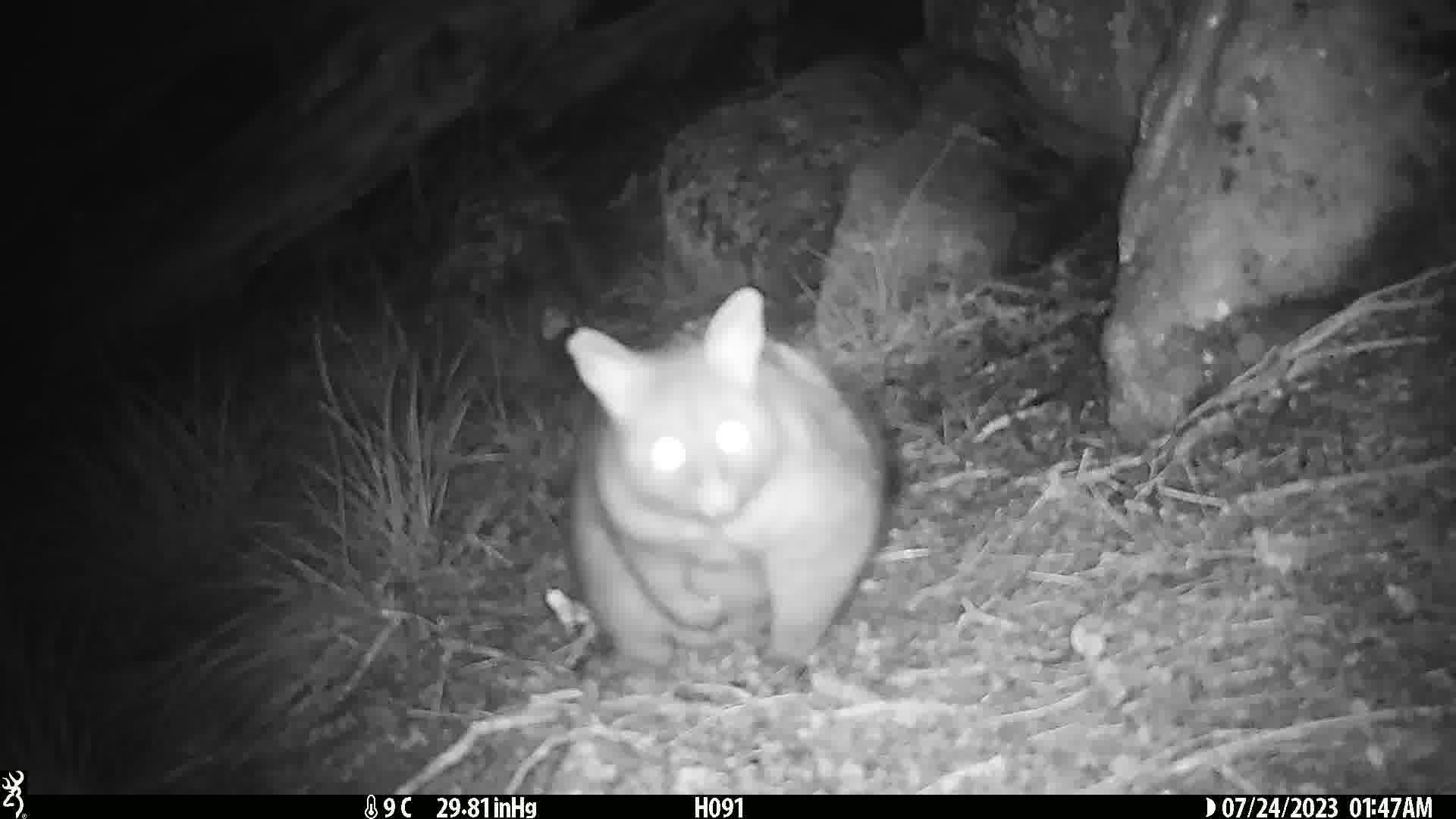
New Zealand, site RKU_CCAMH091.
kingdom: Animalia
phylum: Chordata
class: Mammalia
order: Diprotodontia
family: Phalangeridae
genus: Trichosurus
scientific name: Trichosurus vulpecula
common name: common brushtail possum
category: possum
Possum (common brushtail possum) (Trichosurus vulpecula).